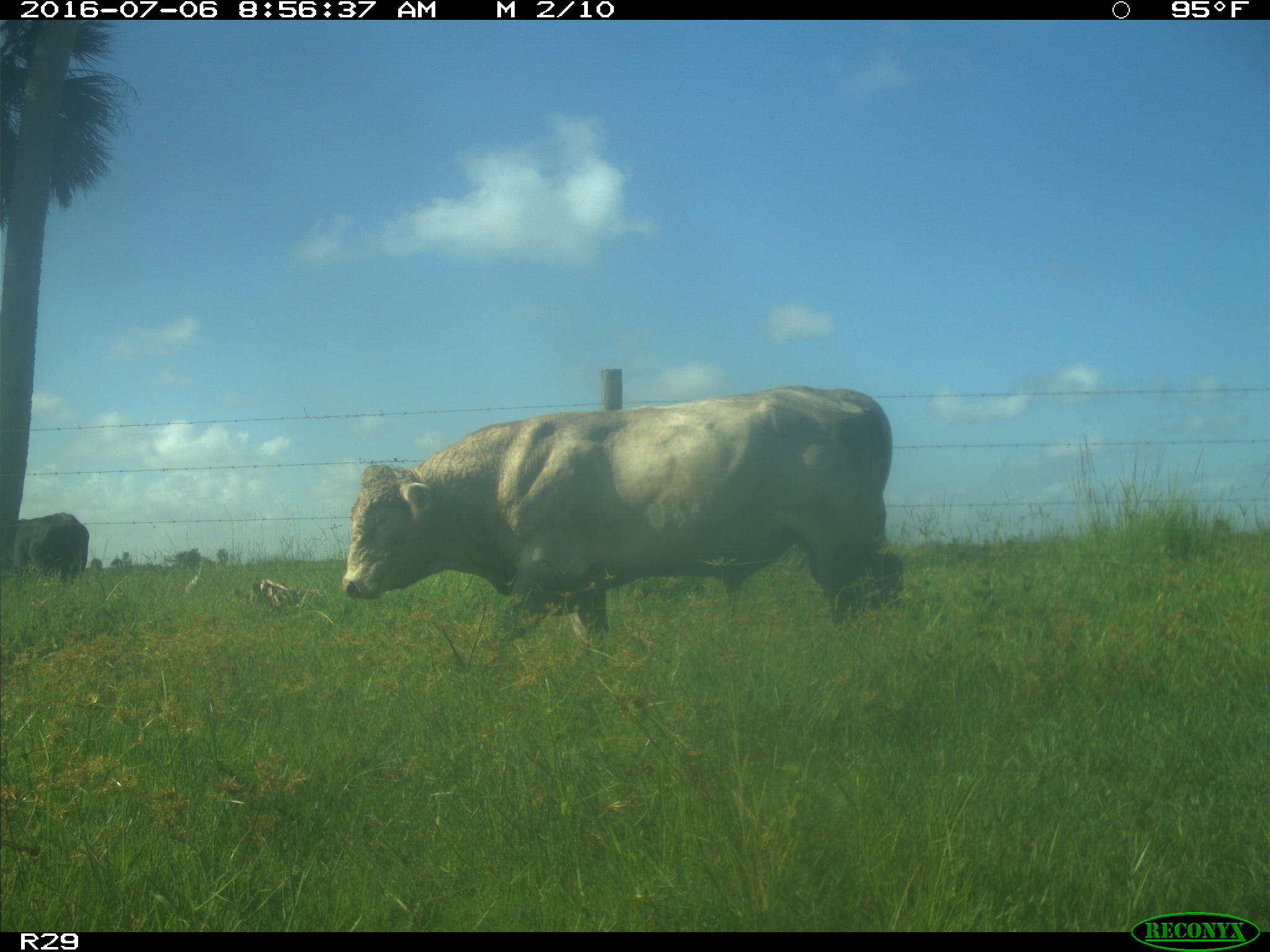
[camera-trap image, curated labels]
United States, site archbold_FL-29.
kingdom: Animalia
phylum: Chordata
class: Mammalia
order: Artiodactyla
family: Bovidae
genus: Bos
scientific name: Bos taurus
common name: domestic cow